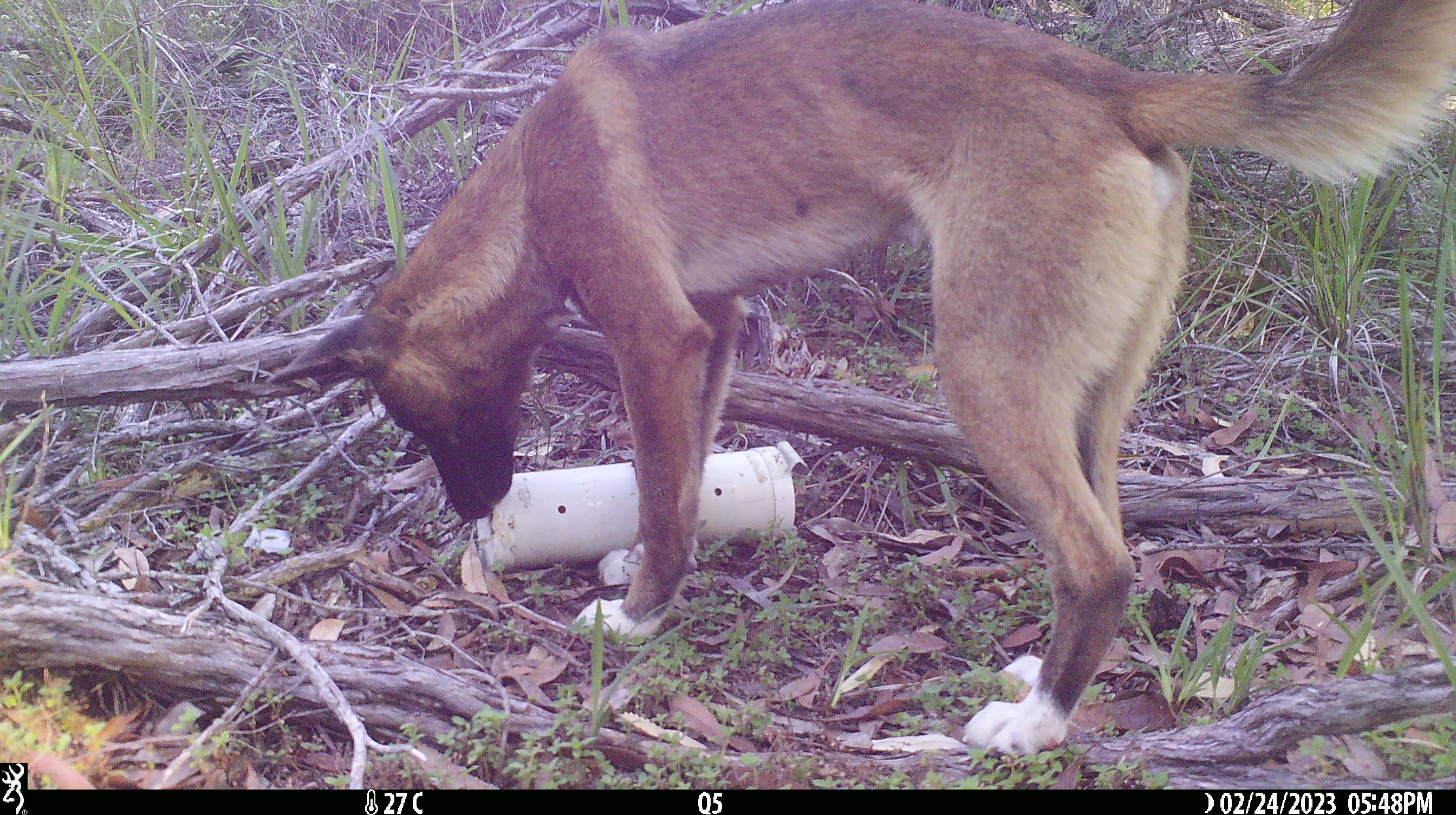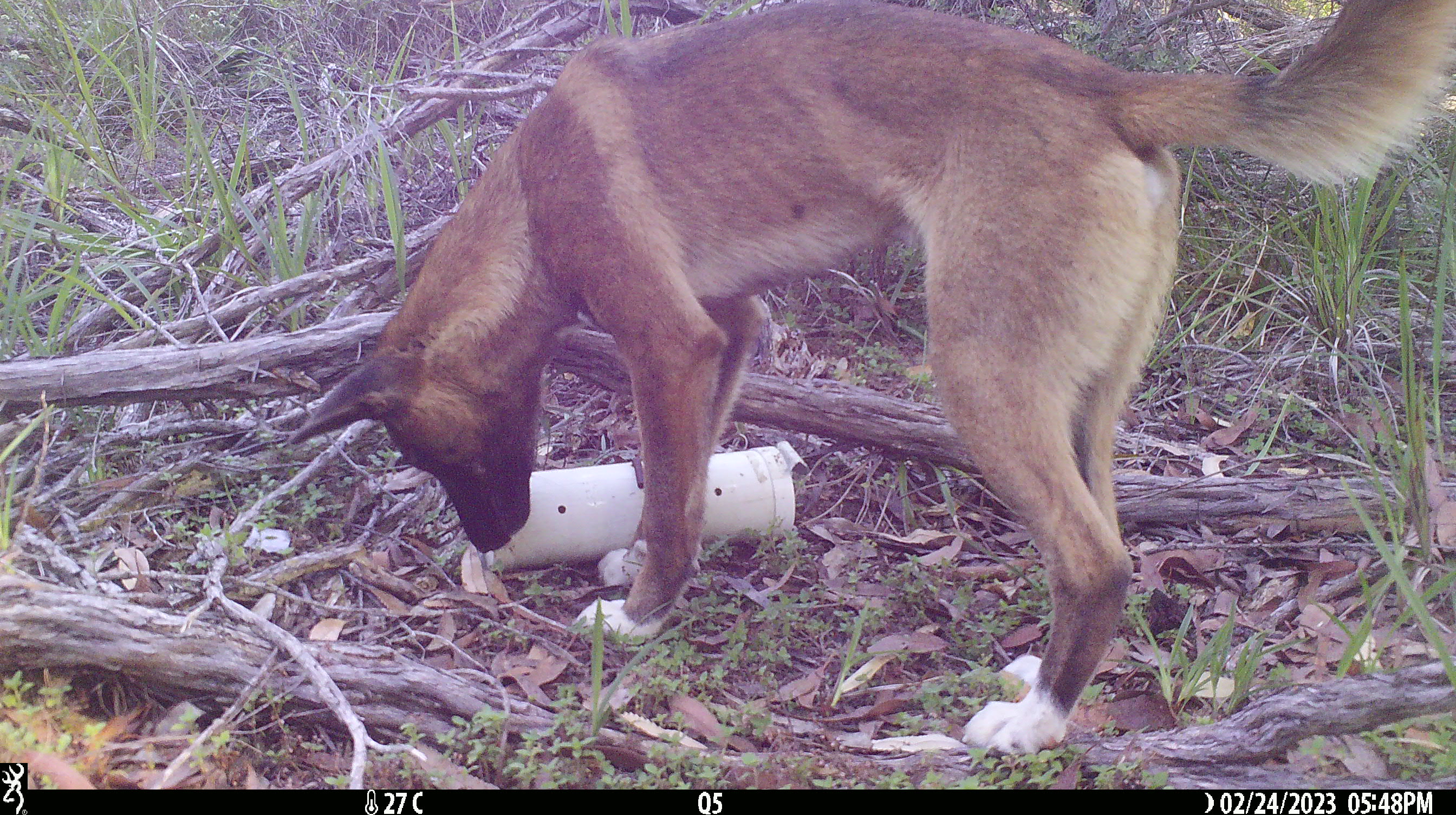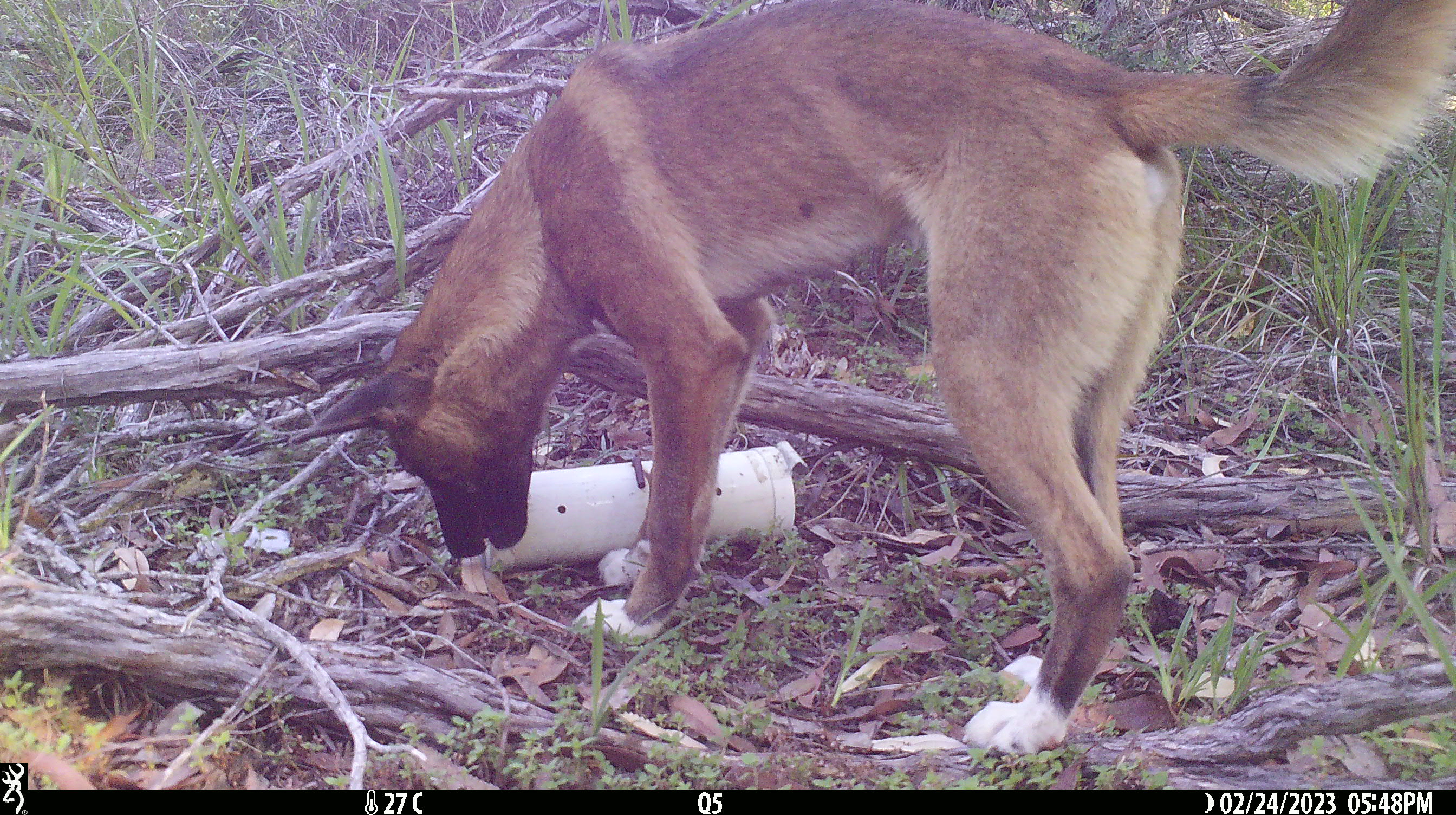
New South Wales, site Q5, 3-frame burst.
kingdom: Animalia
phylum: Chordata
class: Mammalia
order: Carnivora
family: Canidae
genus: Canis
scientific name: Canis familiaris dingo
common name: dingo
Dingo (Canis familiaris dingo).